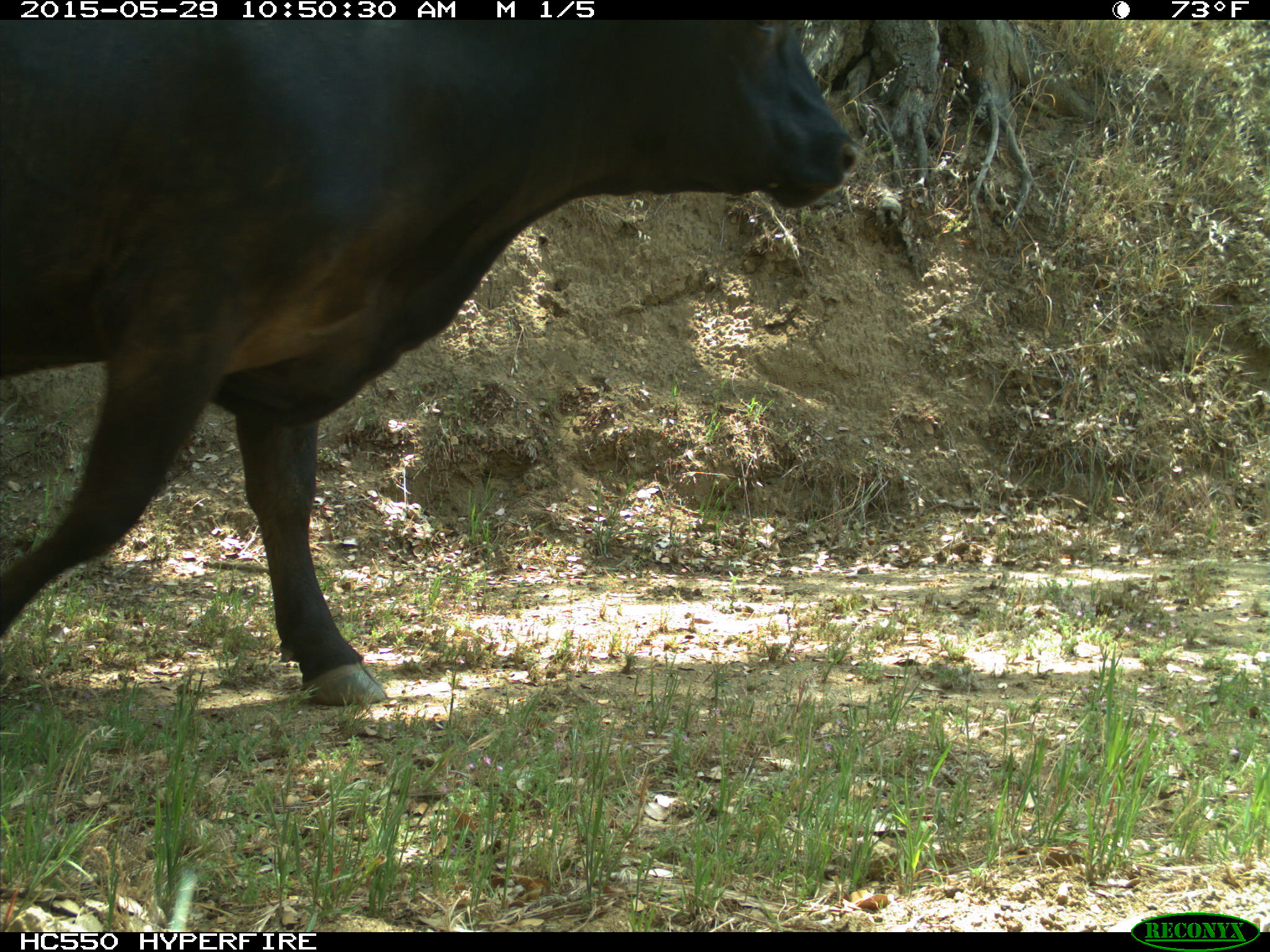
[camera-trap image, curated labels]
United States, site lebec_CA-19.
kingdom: Animalia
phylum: Chordata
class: Mammalia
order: Artiodactyla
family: Bovidae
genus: Bos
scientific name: Bos taurus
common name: domestic cow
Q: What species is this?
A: Bos taurus (domestic cow).